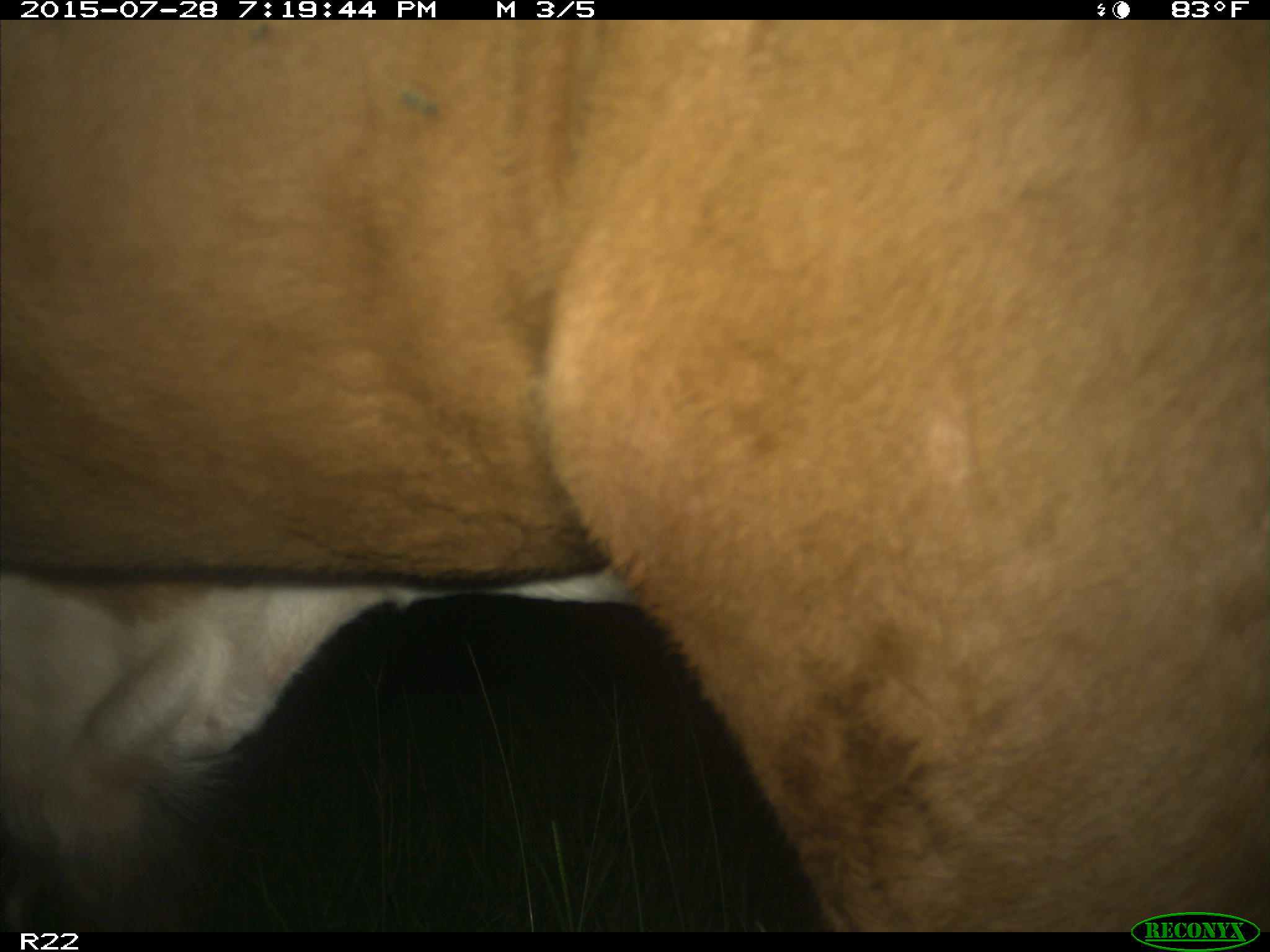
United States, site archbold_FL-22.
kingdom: Animalia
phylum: Chordata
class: Mammalia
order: Artiodactyla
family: Bovidae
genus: Bos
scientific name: Bos taurus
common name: domestic cow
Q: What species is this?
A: Bos taurus (domestic cow).